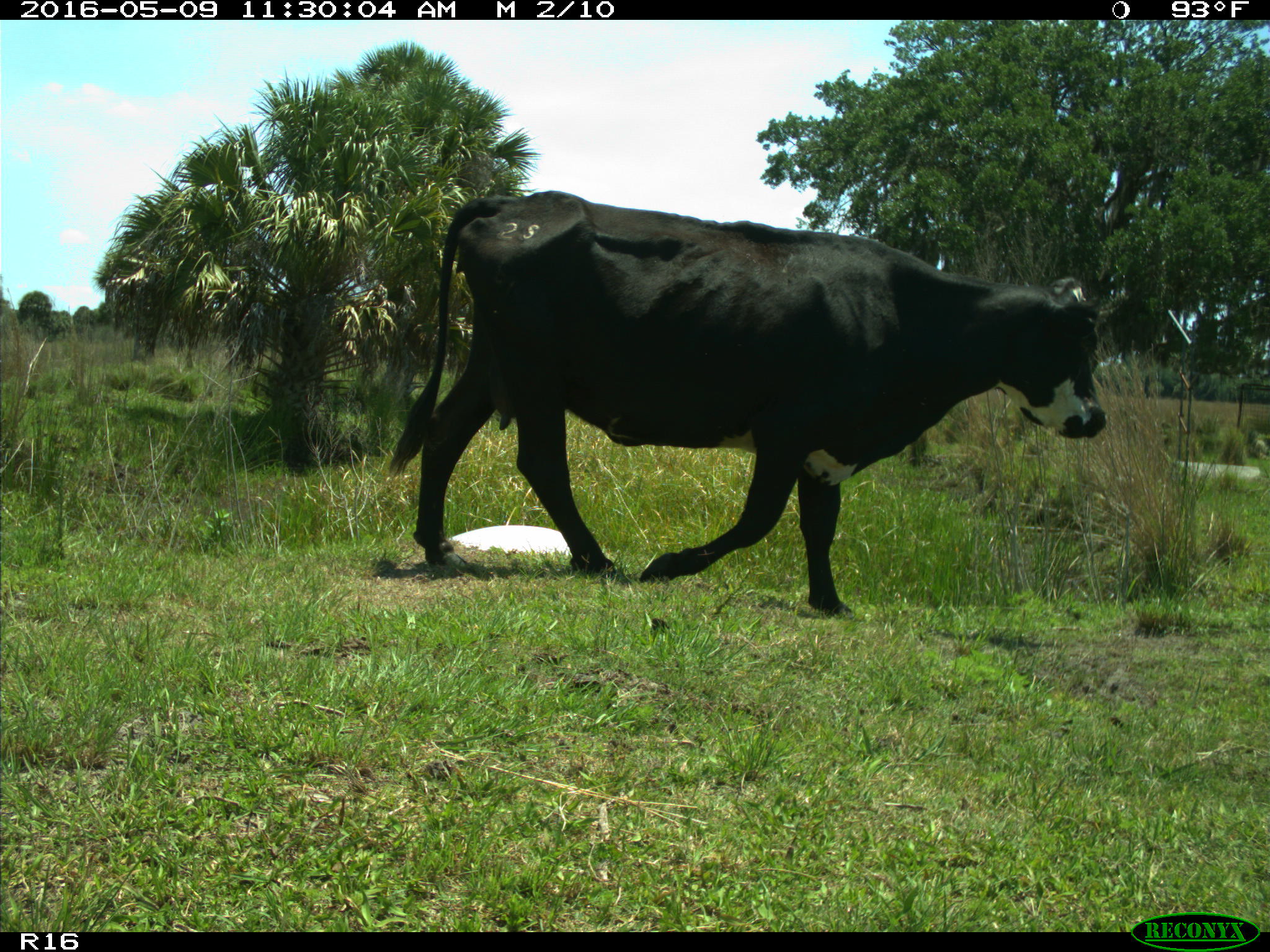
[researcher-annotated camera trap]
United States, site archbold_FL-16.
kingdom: Animalia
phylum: Chordata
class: Mammalia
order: Artiodactyla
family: Bovidae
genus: Bos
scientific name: Bos taurus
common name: domestic cow